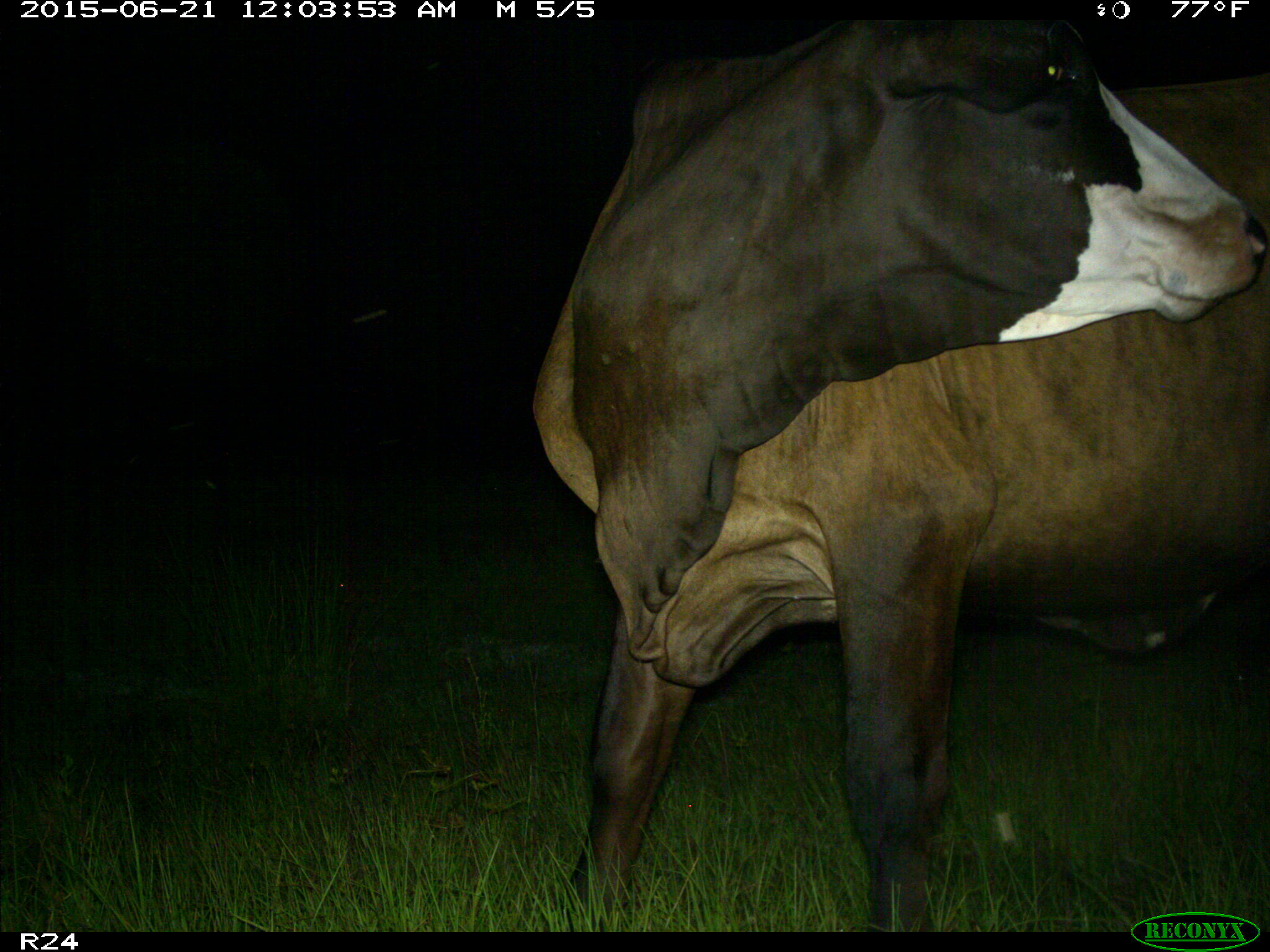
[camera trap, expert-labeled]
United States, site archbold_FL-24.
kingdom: Animalia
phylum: Chordata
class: Mammalia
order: Artiodactyla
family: Bovidae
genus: Bos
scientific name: Bos taurus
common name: domestic cow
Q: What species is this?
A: Bos taurus (domestic cow).